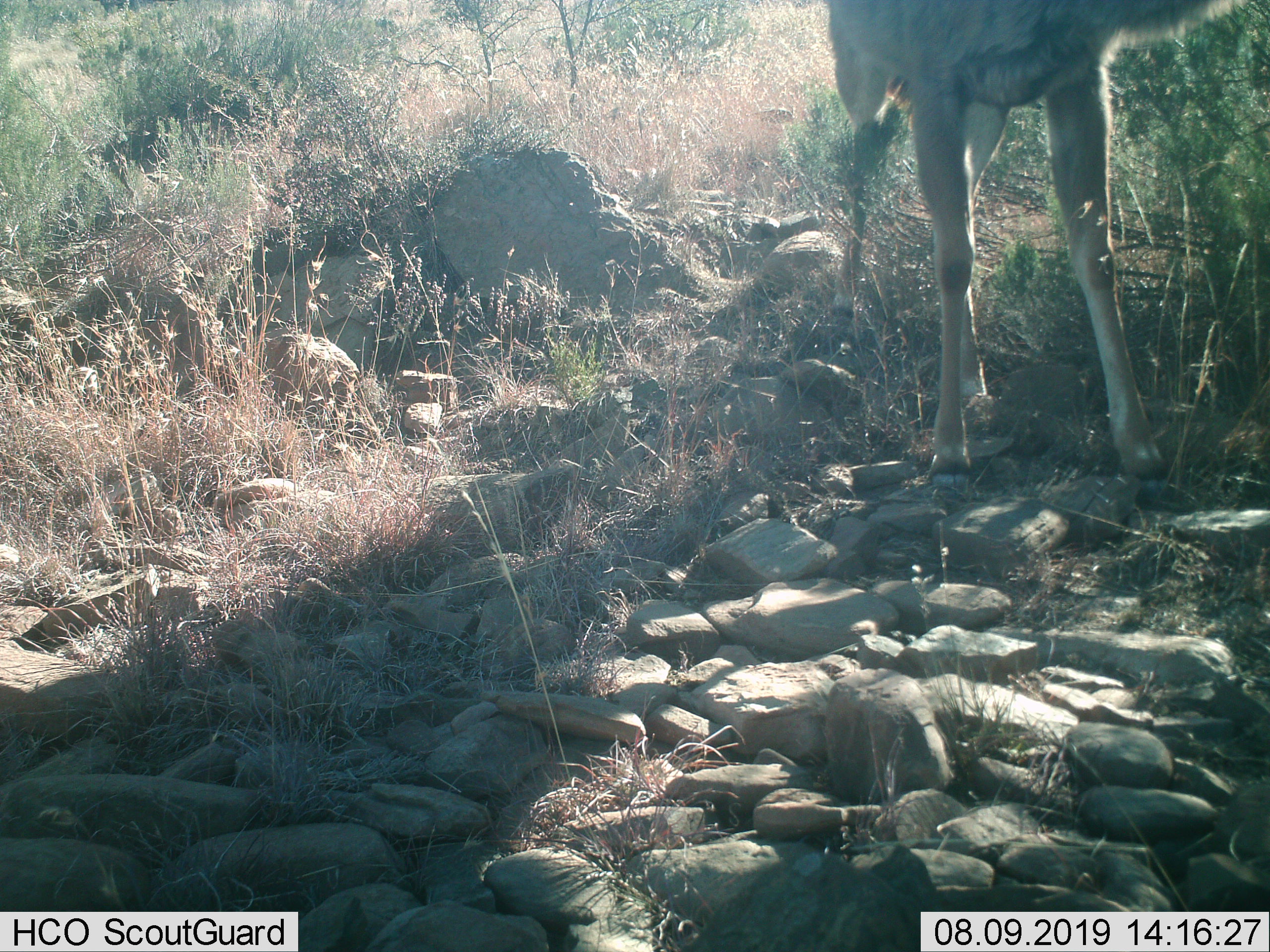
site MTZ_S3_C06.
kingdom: Animalia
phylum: Chordata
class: Mammalia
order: Artiodactyla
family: Bovidae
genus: Tragelaphus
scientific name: Tragelaphus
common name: kudu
Kudu (Tragelaphus), count 1. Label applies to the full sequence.